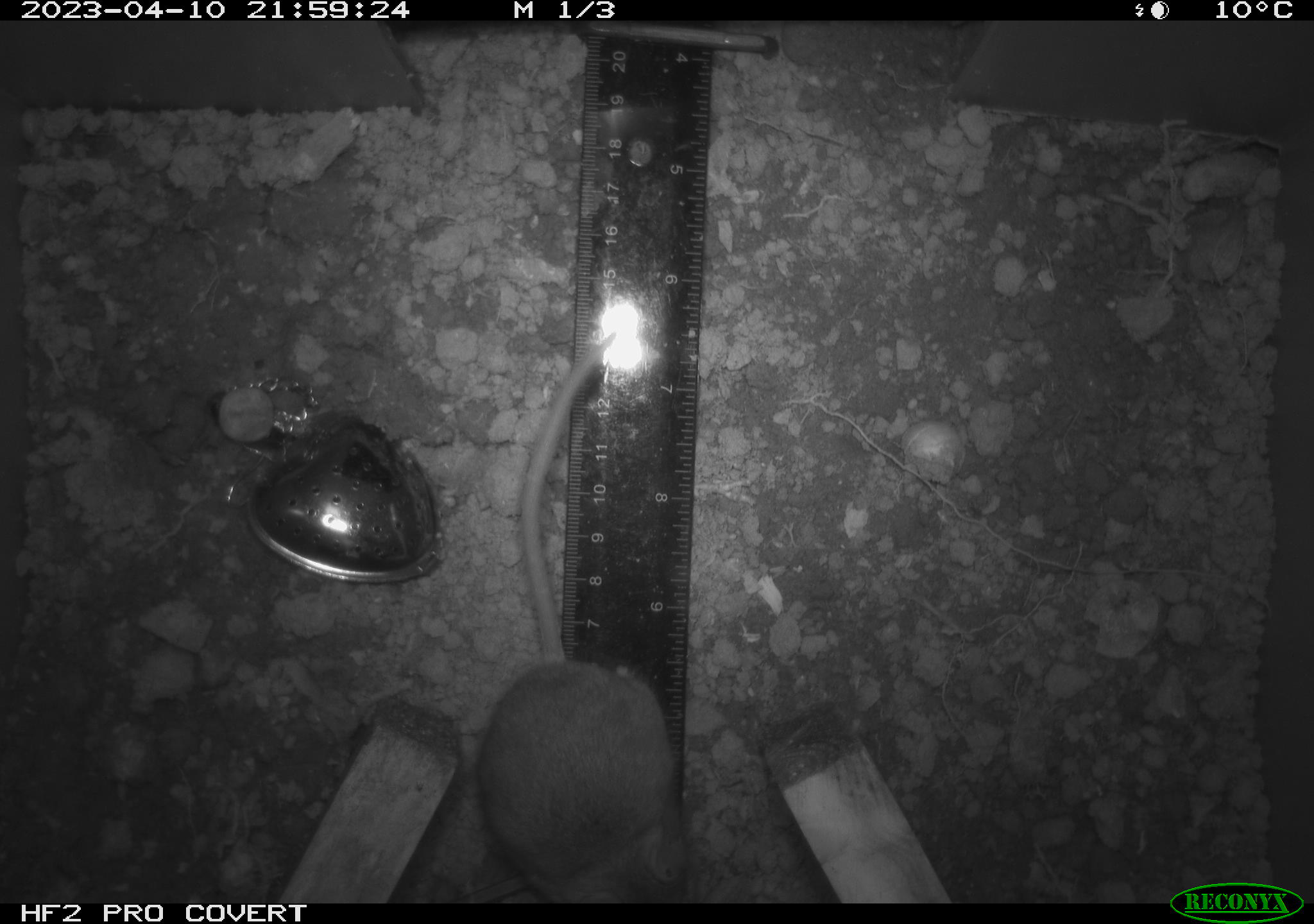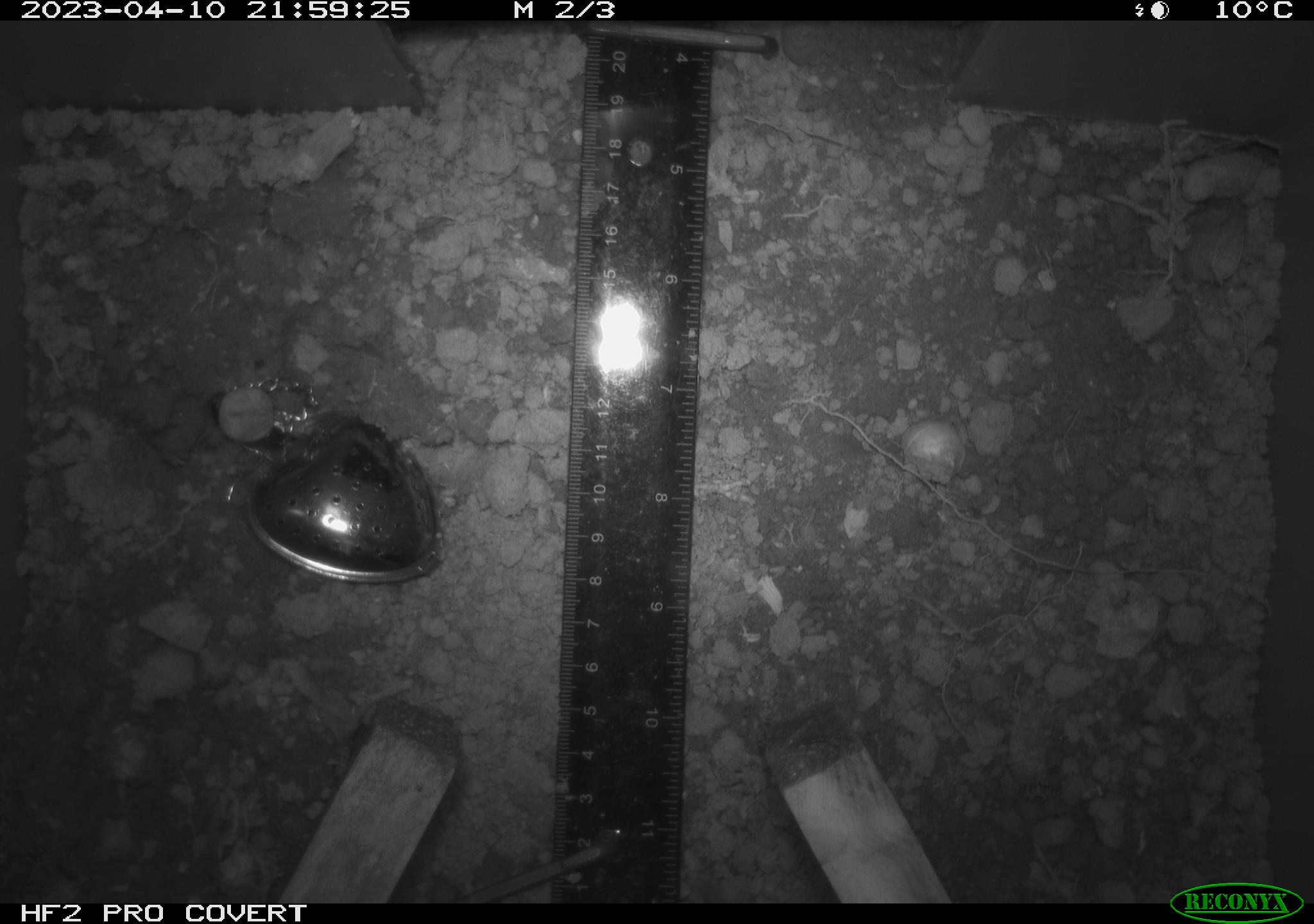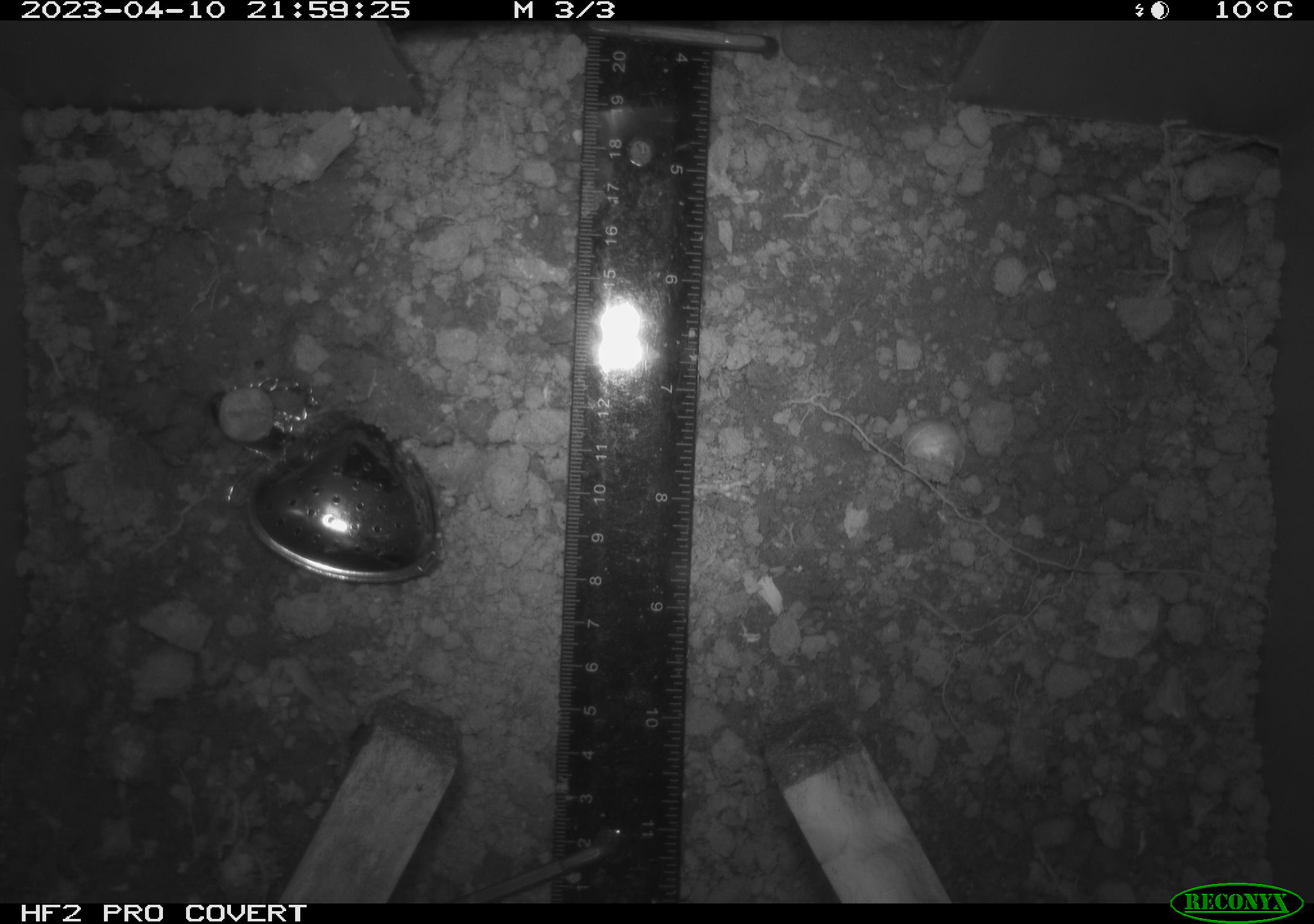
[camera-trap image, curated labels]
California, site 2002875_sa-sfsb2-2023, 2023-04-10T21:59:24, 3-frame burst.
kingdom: Animalia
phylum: Chordata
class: Mammalia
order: Rodentia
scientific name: Rodentia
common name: mouse species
Mouse species (Rodentia).